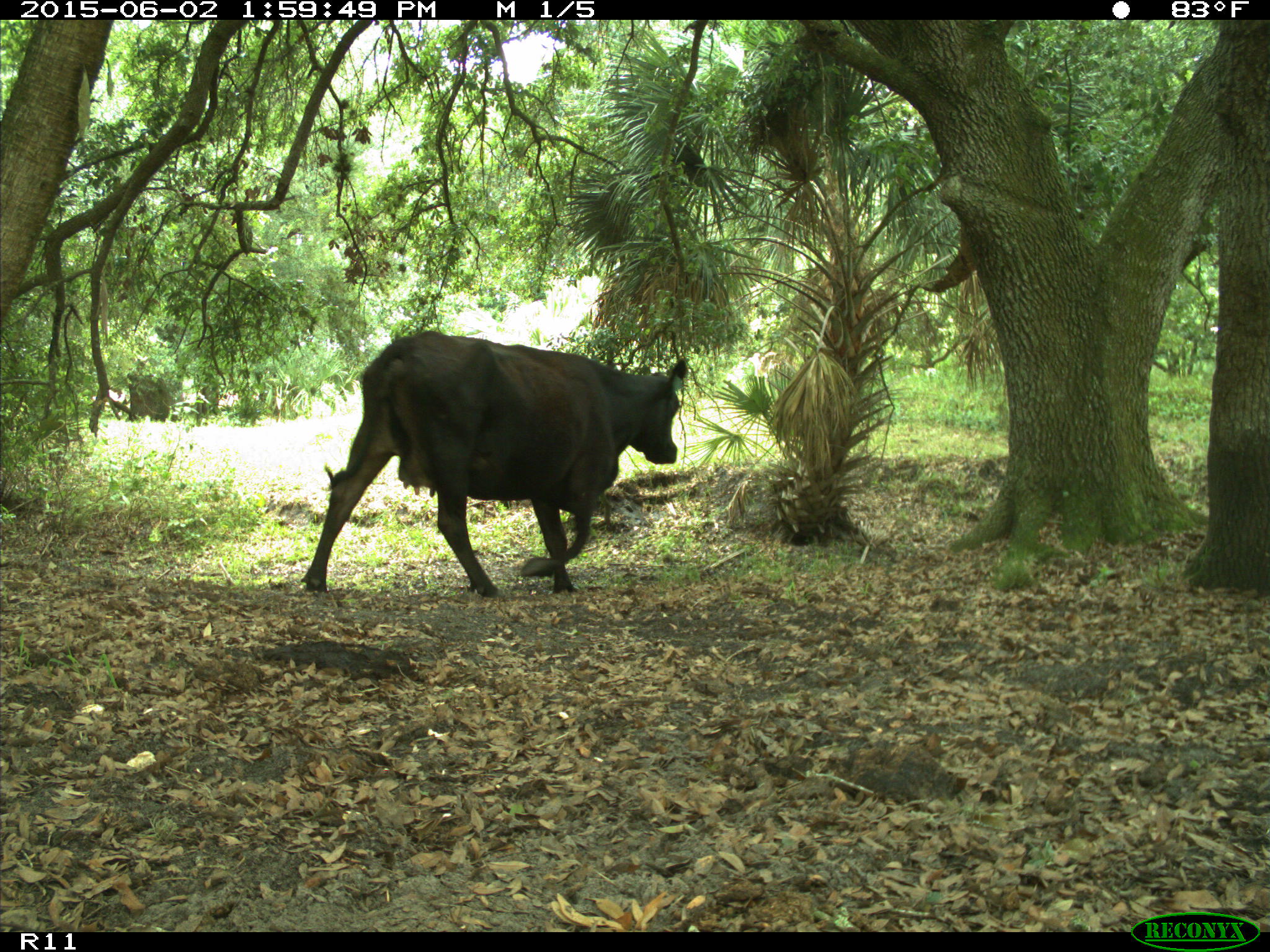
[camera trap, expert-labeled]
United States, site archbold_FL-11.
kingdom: Animalia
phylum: Chordata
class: Mammalia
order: Artiodactyla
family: Bovidae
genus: Bos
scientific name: Bos taurus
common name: domestic cow